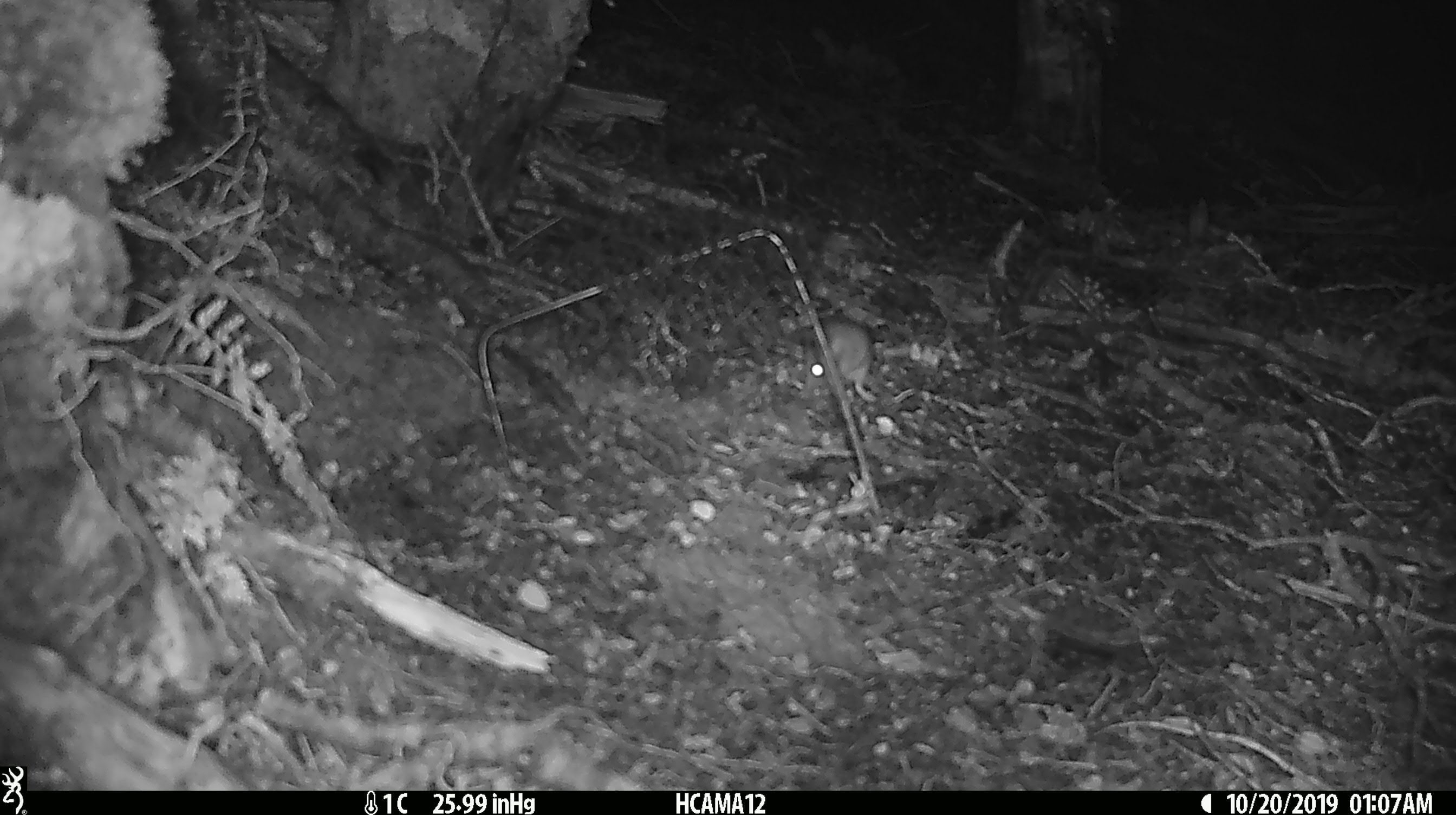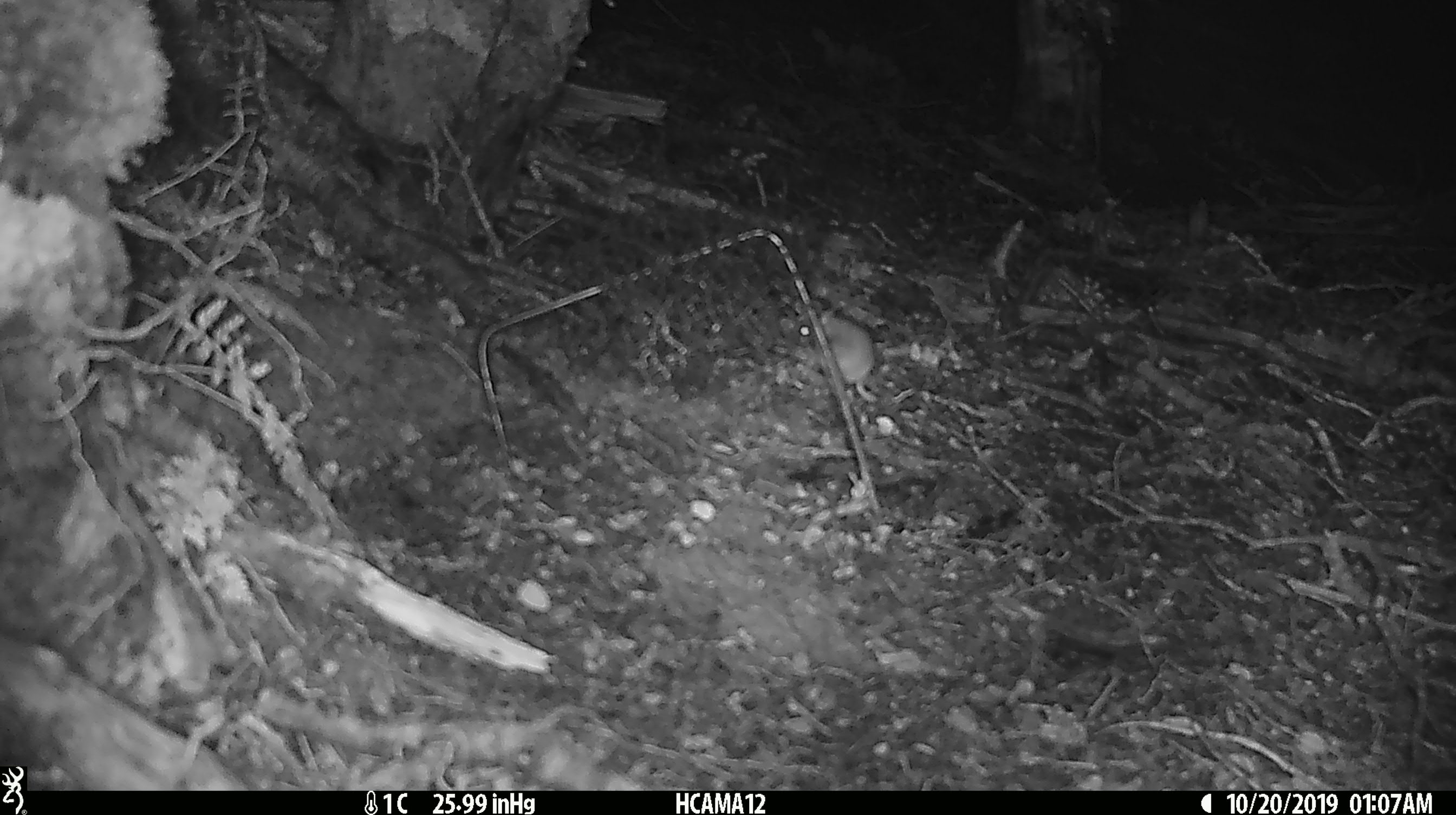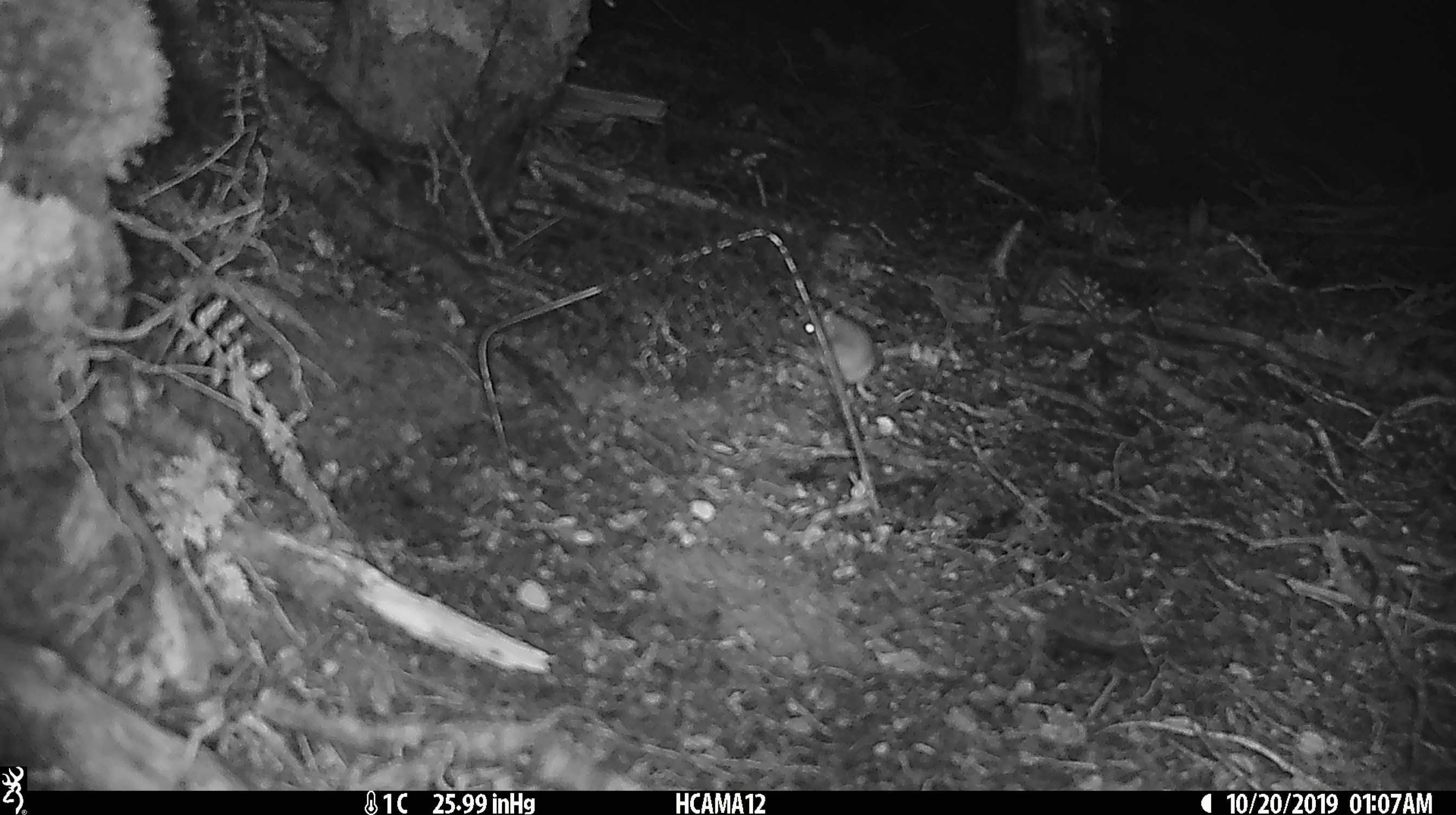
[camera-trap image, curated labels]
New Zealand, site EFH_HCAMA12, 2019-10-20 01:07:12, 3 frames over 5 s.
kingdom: Animalia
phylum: Chordata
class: Mammalia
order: Rodentia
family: Muridae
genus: Mus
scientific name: Mus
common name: mouse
Mouse (Mus).